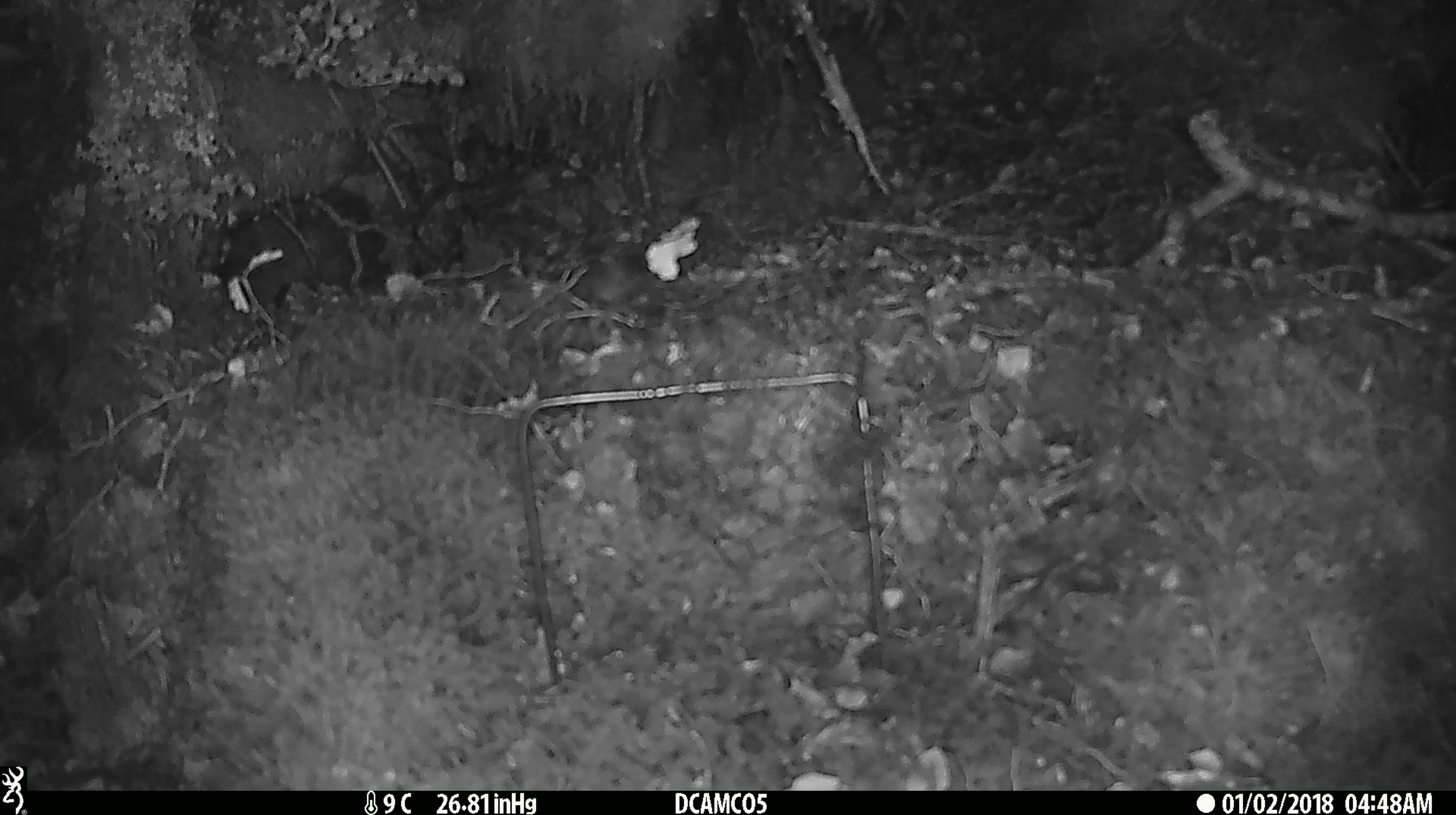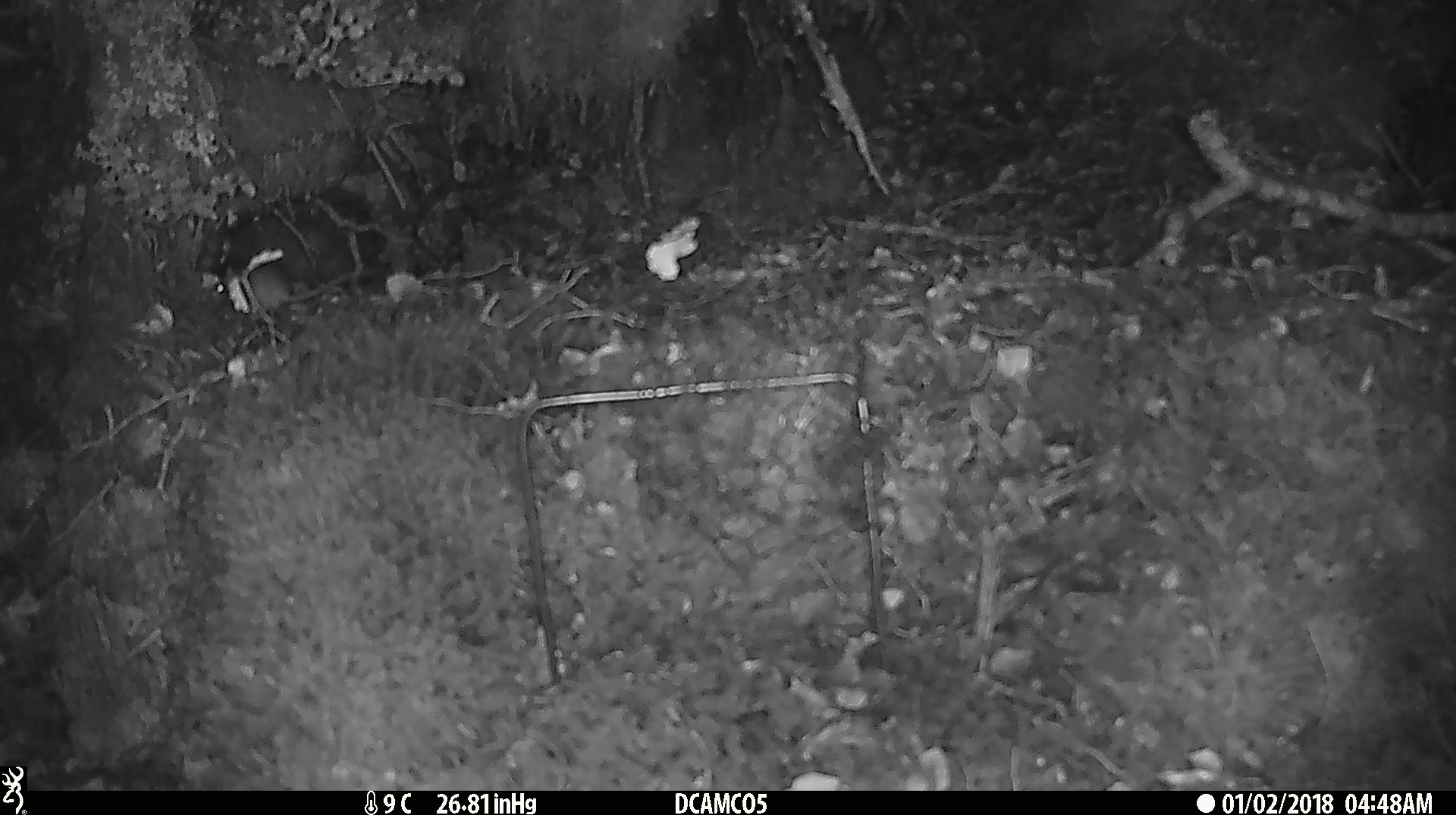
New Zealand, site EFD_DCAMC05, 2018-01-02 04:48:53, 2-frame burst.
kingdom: Animalia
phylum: Chordata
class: Mammalia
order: Rodentia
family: Muridae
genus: Mus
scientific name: Mus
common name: mouse